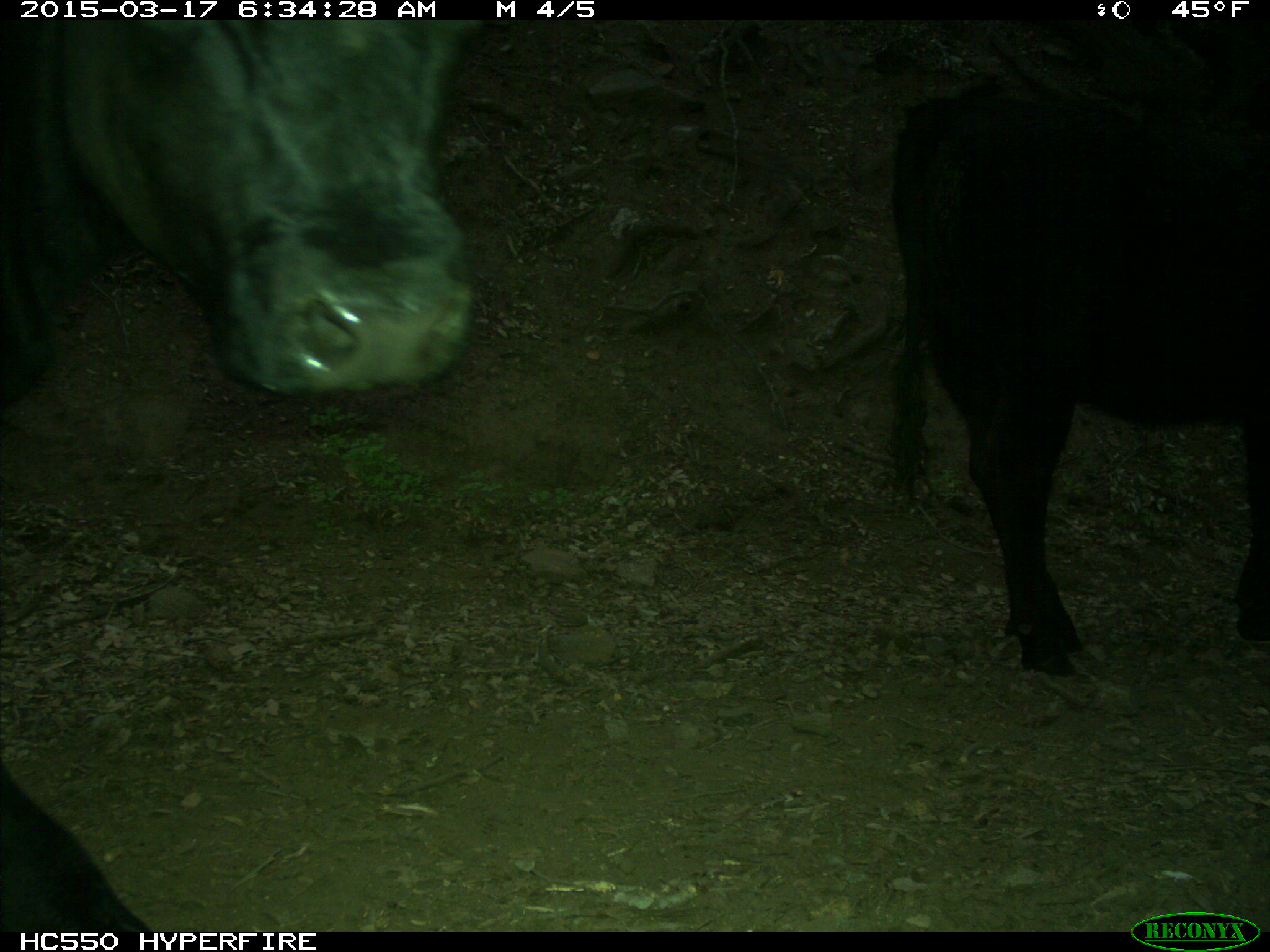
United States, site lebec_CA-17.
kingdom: Animalia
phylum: Chordata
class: Mammalia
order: Artiodactyla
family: Bovidae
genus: Bos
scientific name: Bos taurus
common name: domestic cow